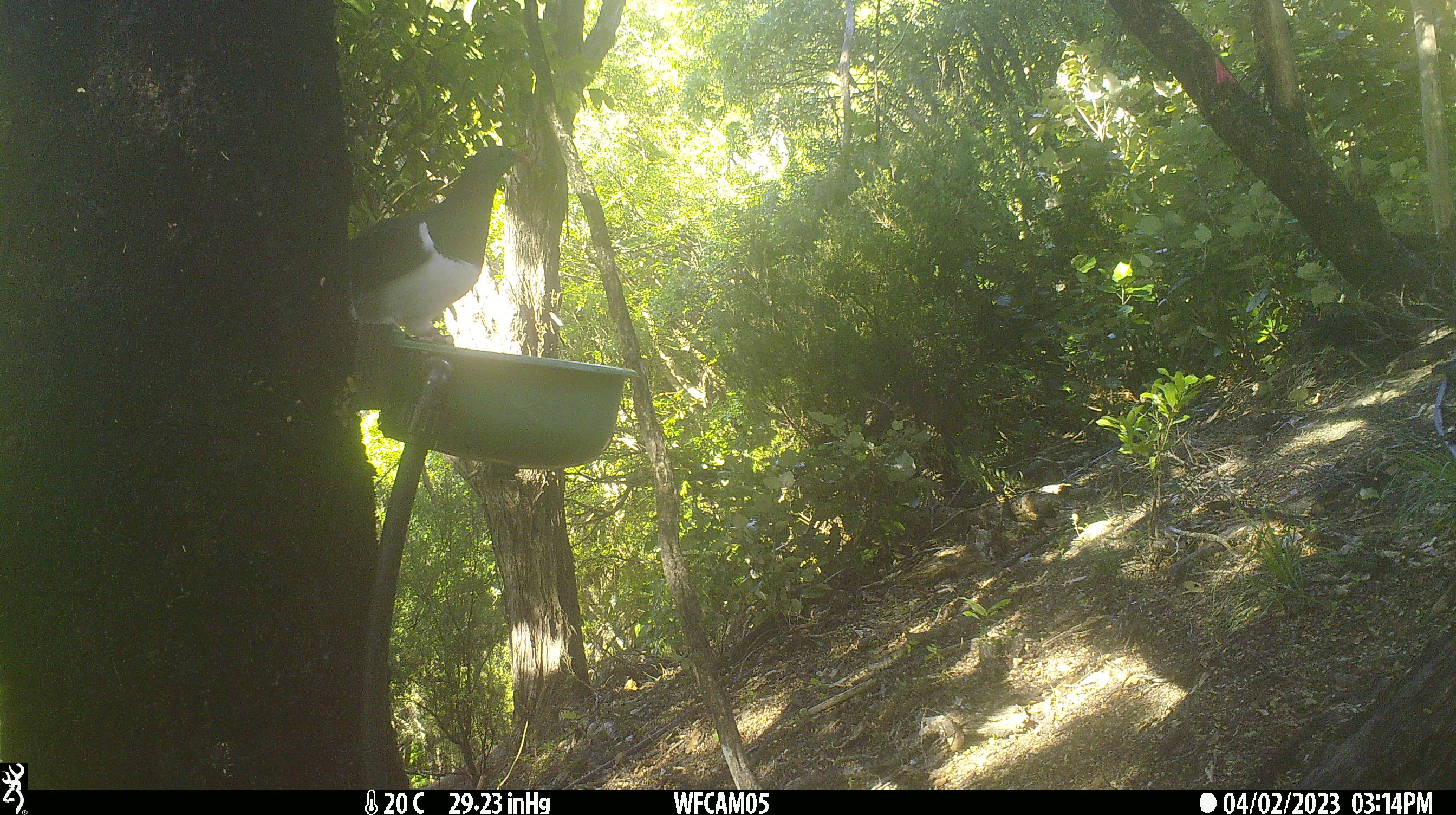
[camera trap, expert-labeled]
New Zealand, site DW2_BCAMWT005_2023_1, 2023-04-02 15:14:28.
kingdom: Animalia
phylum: Chordata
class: Aves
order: Columbiformes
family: Columbidae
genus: Hemiphaga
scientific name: Hemiphaga novaeseelandiae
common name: new zealand pigeon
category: kereru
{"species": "kereru (new zealand pigeon) (Hemiphaga novaeseelandiae)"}